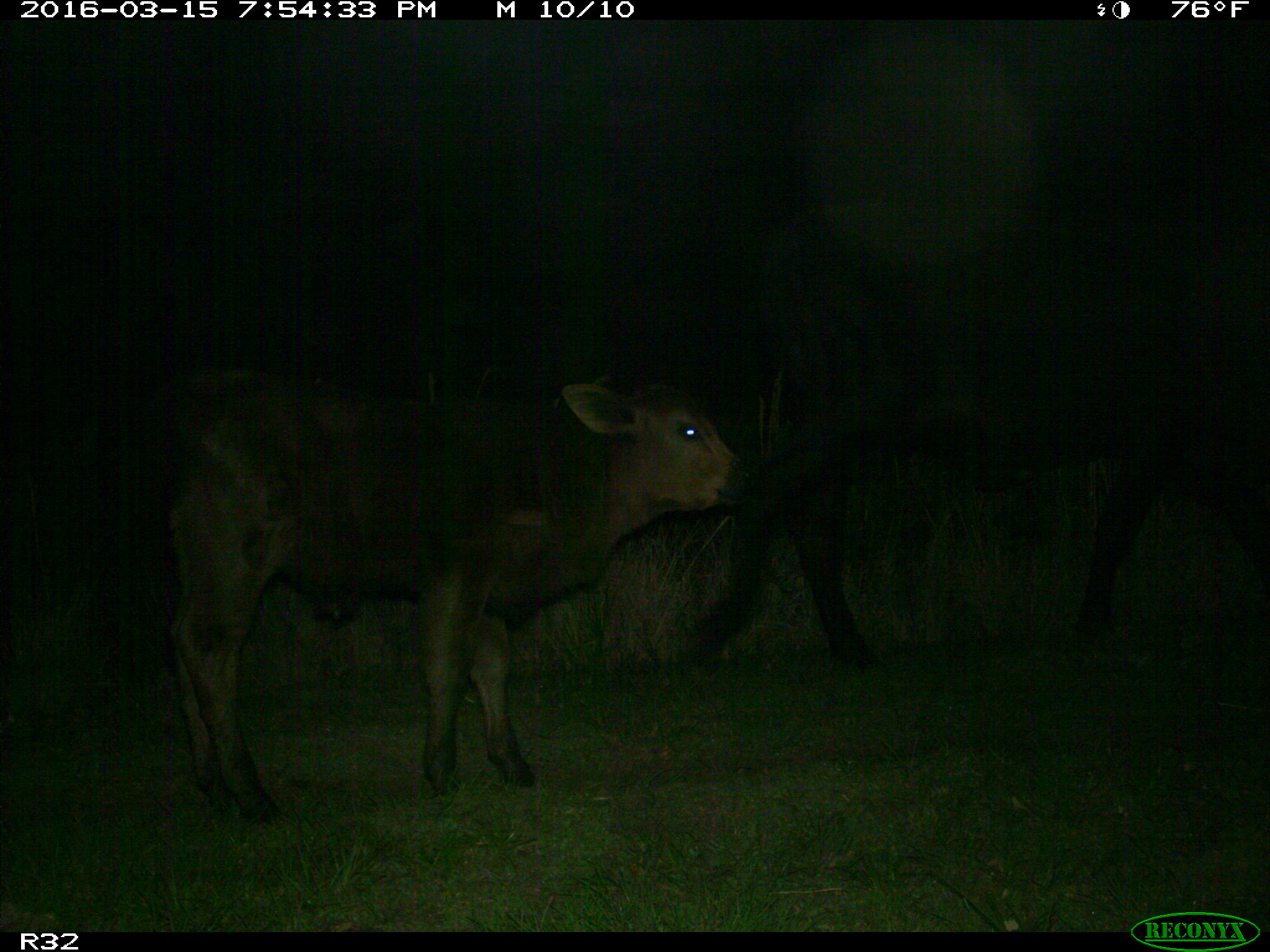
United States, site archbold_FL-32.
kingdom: Animalia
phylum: Chordata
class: Mammalia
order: Artiodactyla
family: Bovidae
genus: Bos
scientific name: Bos taurus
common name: domestic cow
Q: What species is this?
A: Bos taurus (domestic cow).